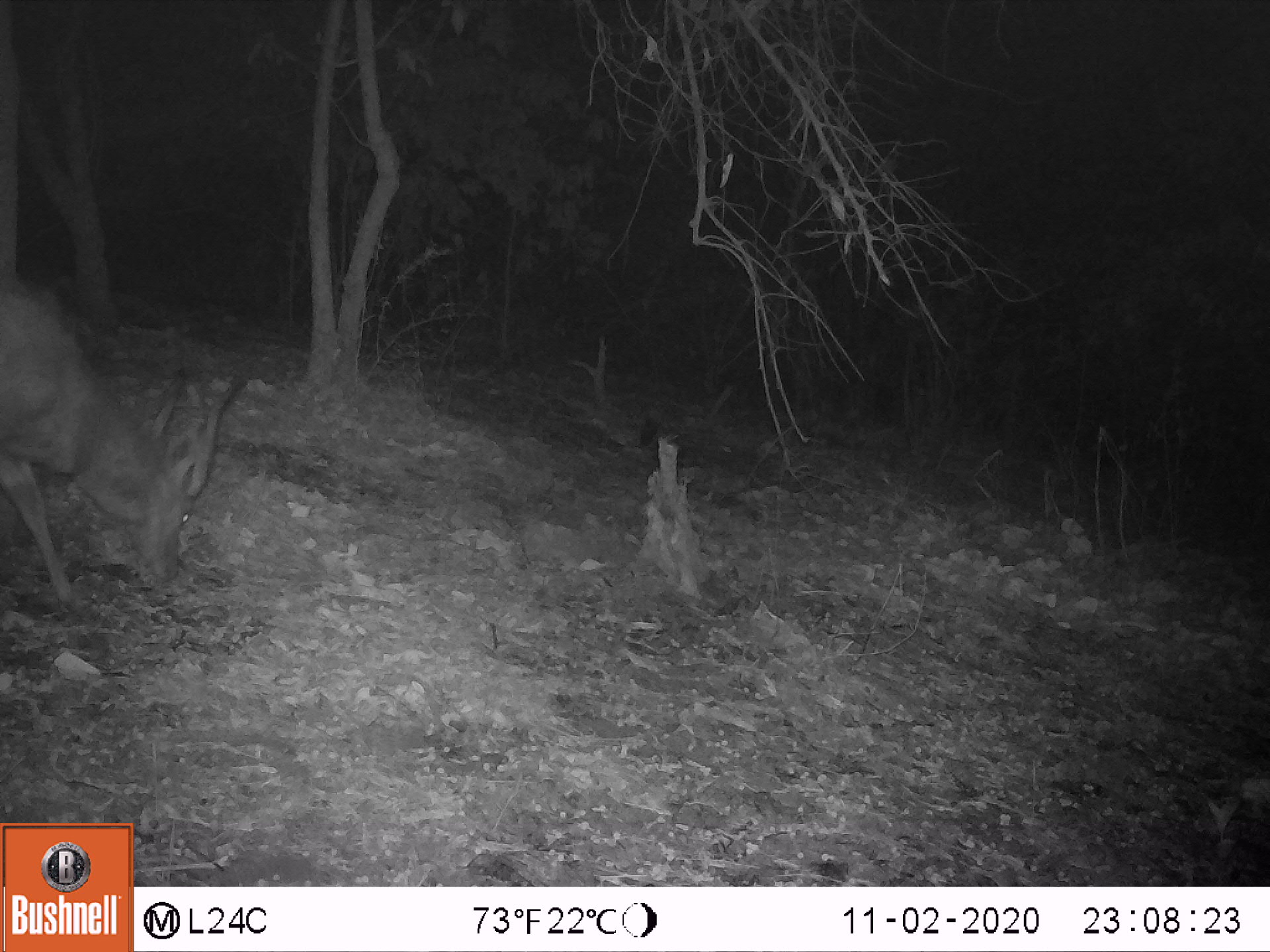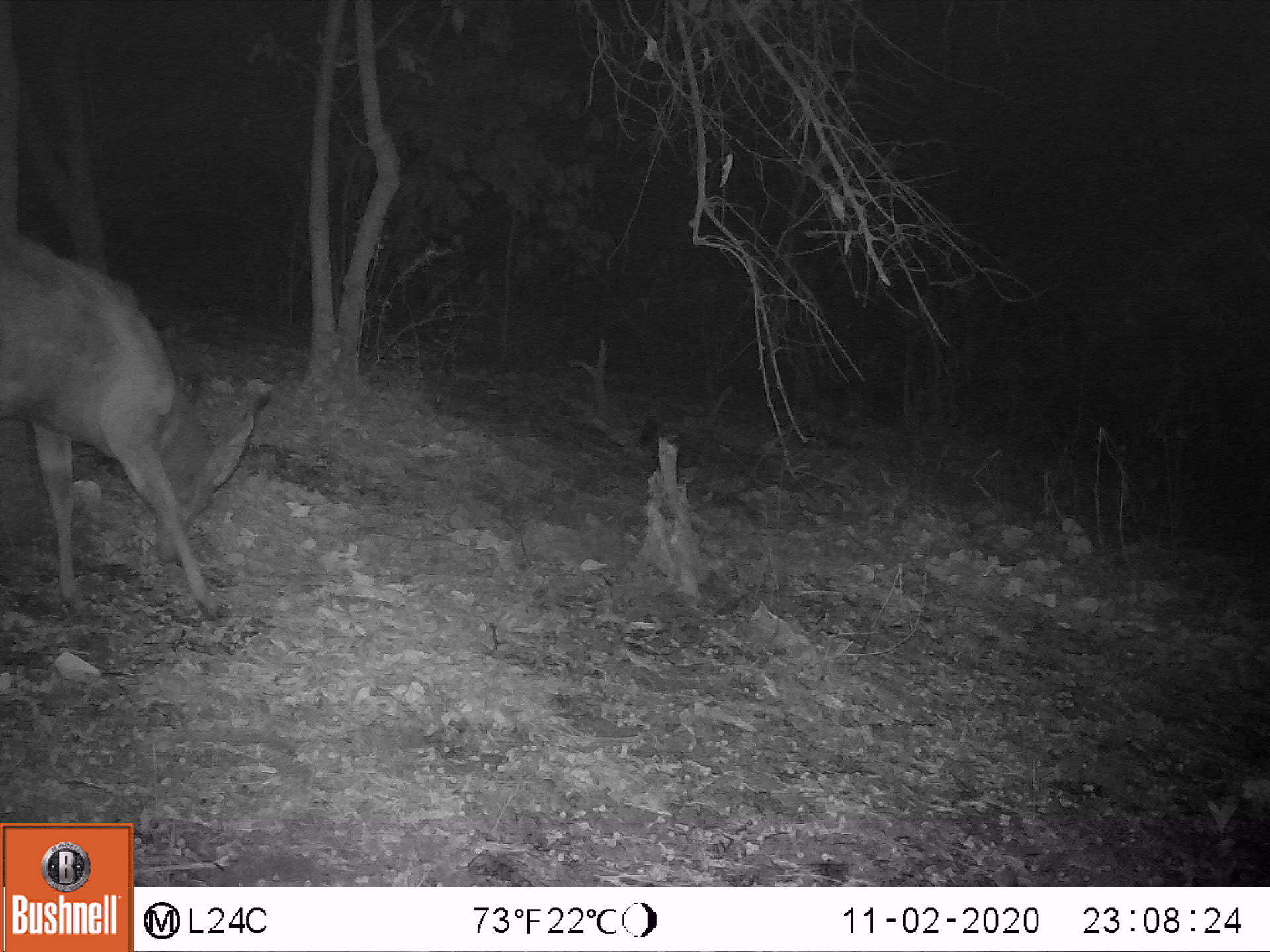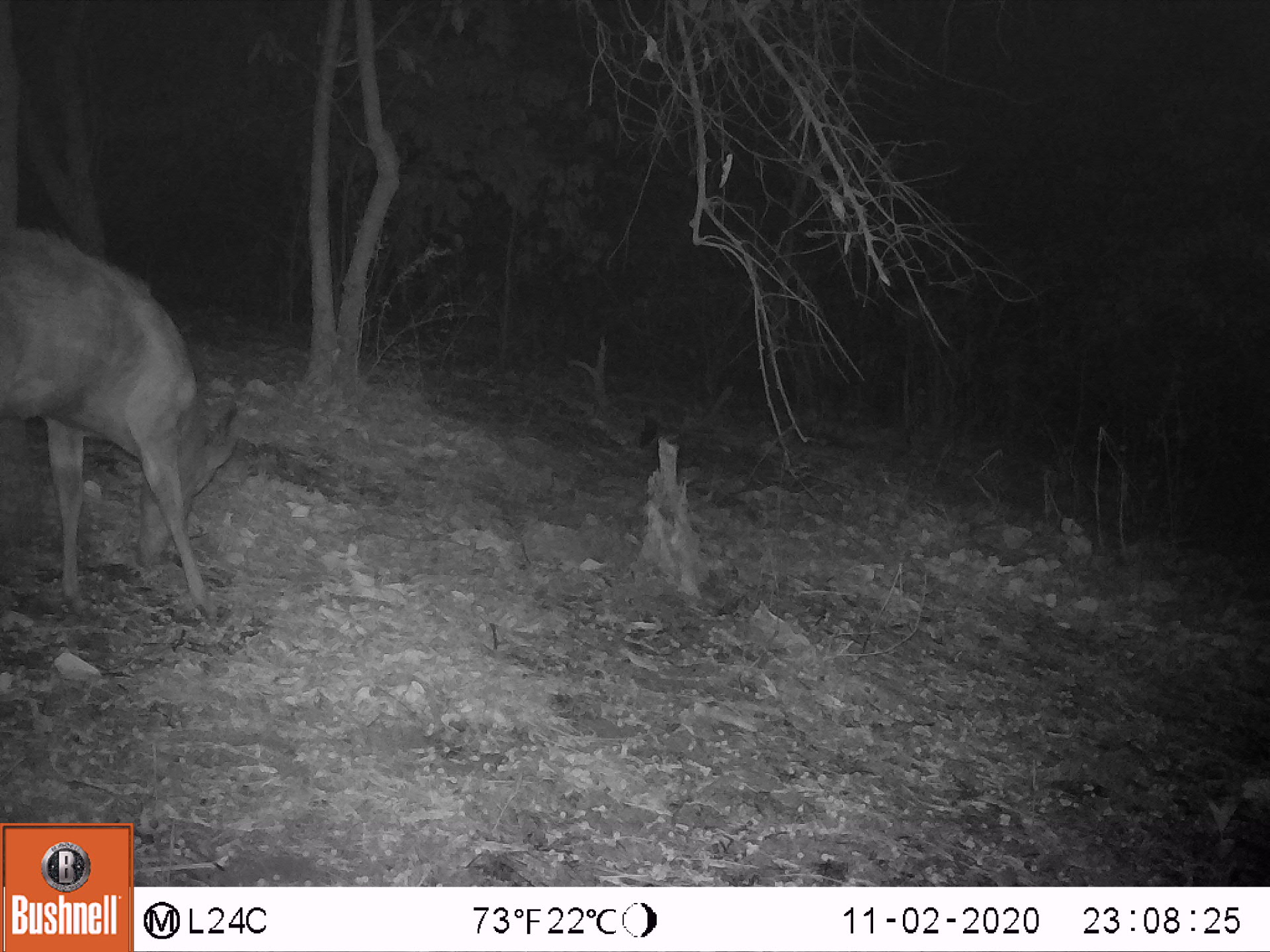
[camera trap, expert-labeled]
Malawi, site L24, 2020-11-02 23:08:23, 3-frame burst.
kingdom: Animalia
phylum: Chordata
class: Mammalia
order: Artiodactyla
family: Bovidae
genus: Tragelaphus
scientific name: Tragelaphus sylvaticus sylvaticus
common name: cape bushbuck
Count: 1.